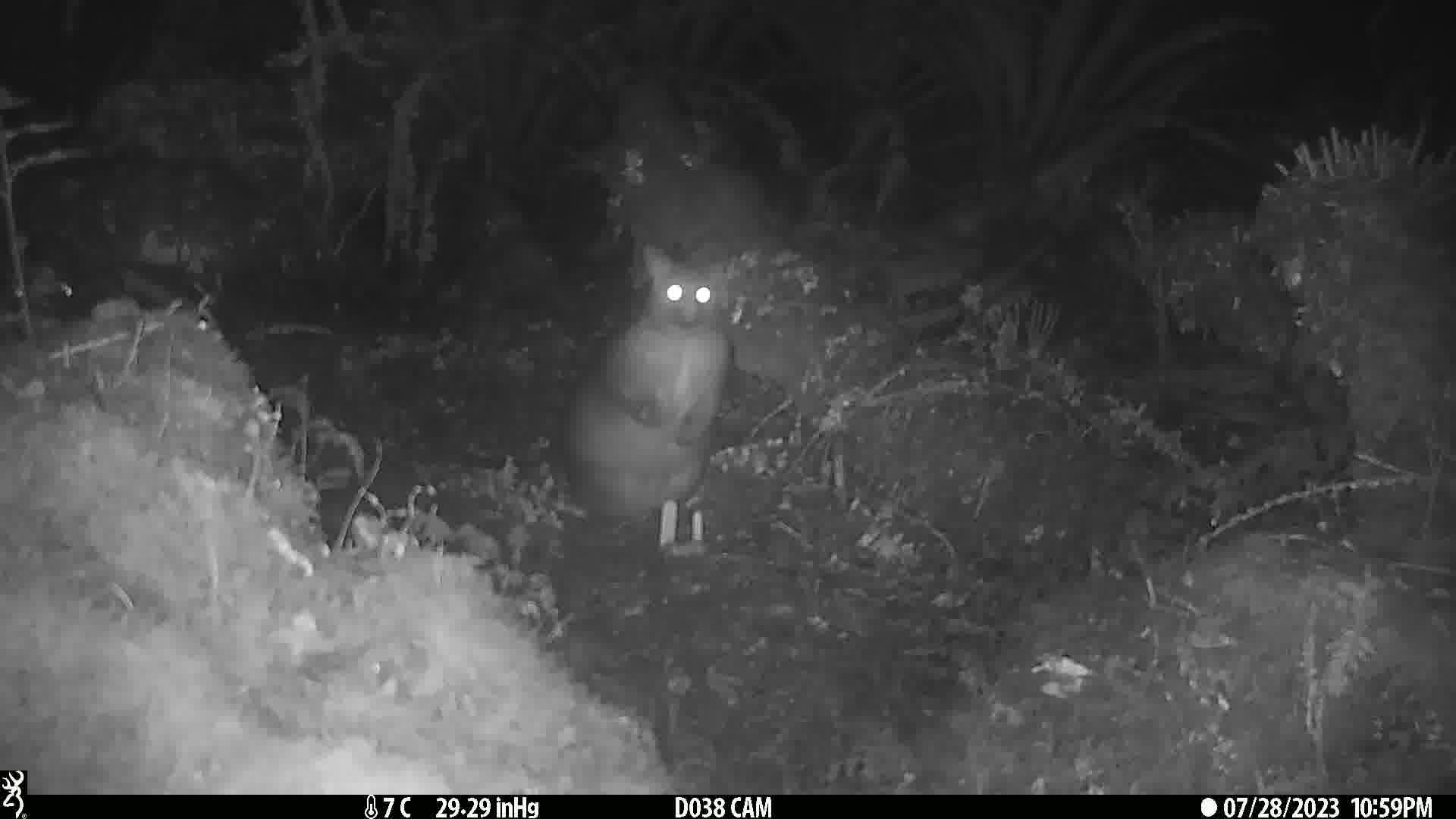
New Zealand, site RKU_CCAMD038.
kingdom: Animalia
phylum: Chordata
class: Mammalia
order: Diprotodontia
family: Phalangeridae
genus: Trichosurus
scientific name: Trichosurus vulpecula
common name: common brushtail possum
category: possum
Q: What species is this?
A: Possum (common brushtail possum) (Trichosurus vulpecula).